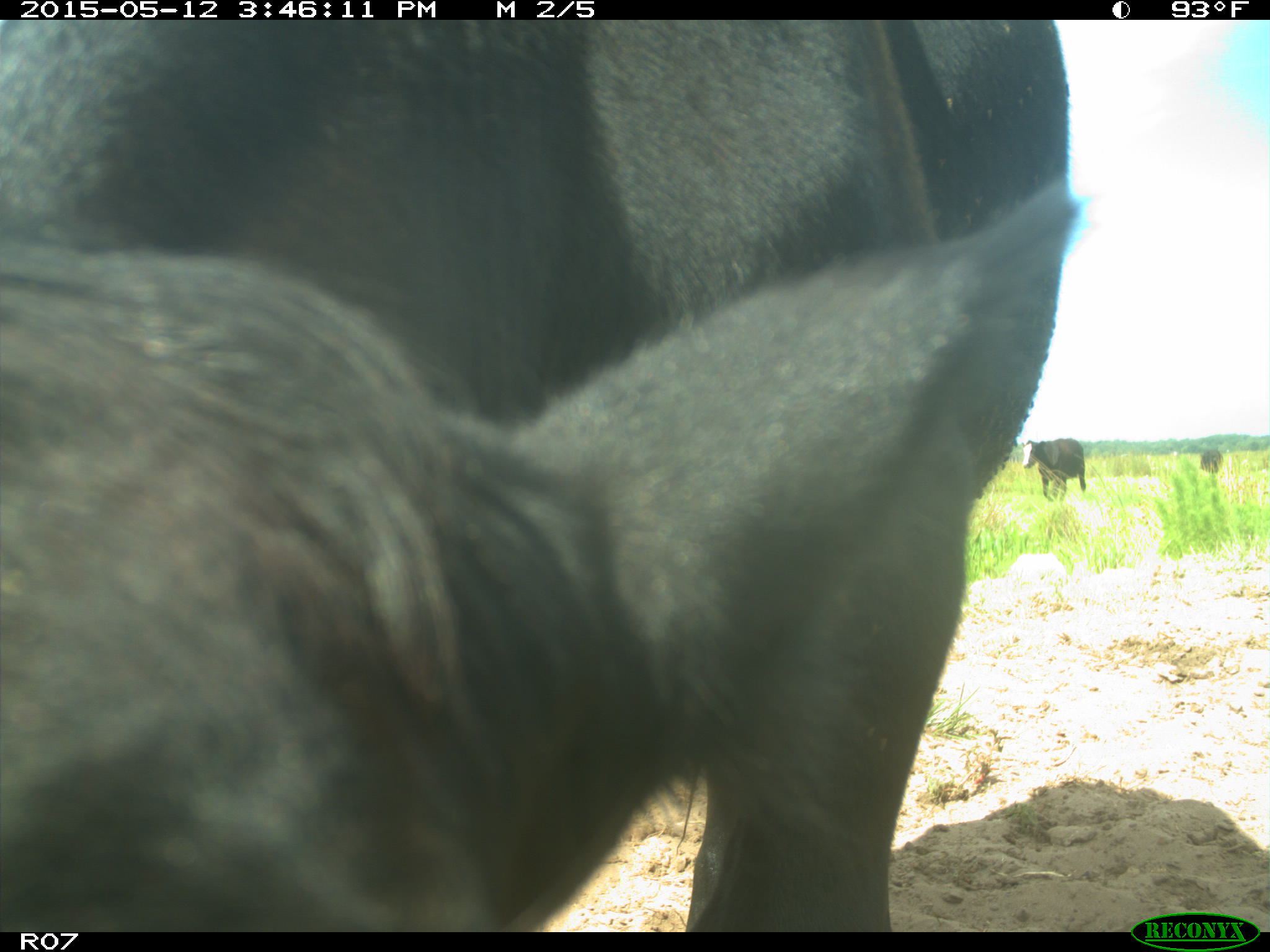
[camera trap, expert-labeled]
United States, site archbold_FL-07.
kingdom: Animalia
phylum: Chordata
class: Mammalia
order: Artiodactyla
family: Bovidae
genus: Bos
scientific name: Bos taurus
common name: domestic cow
Bos taurus (domestic cow).